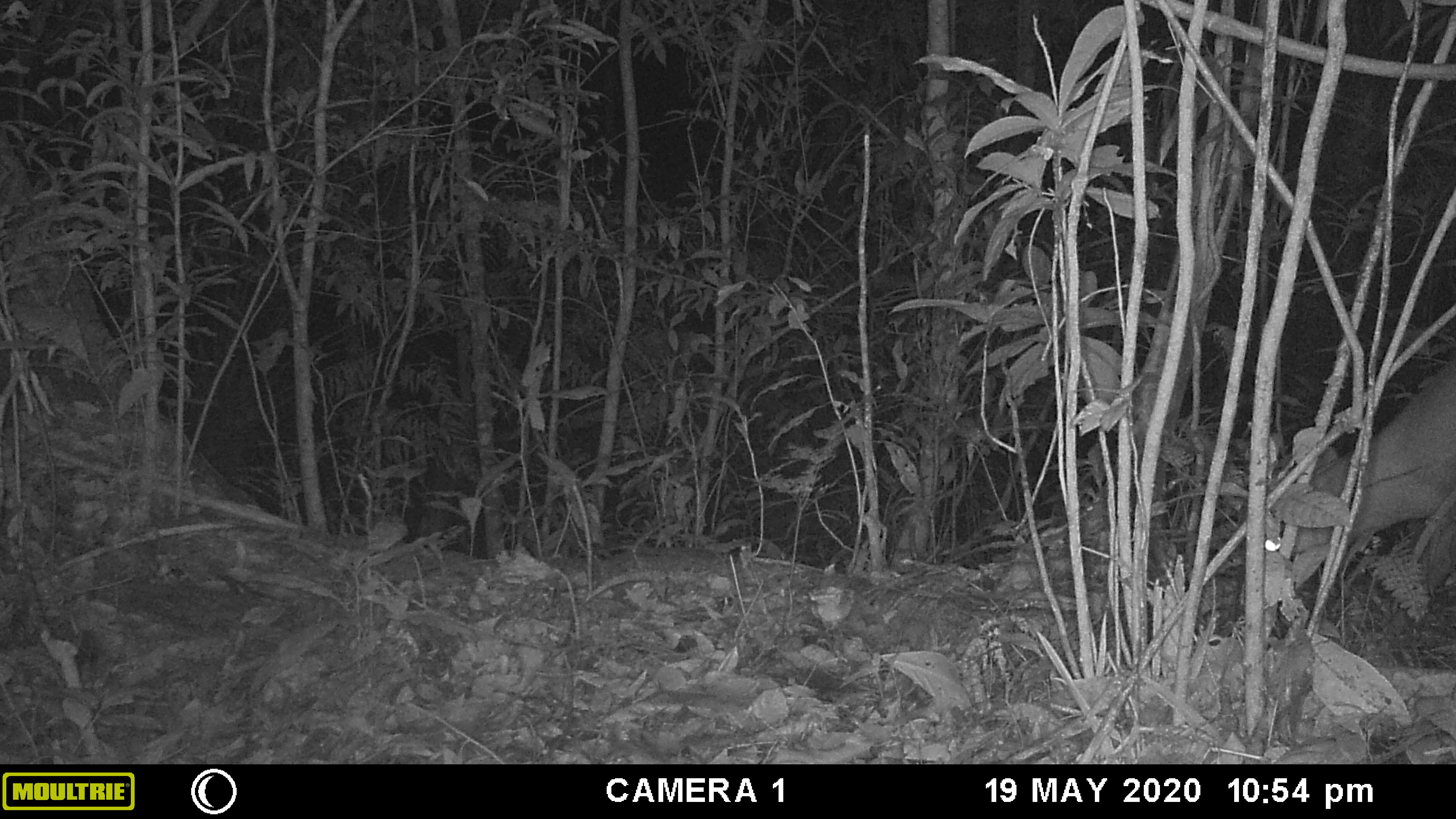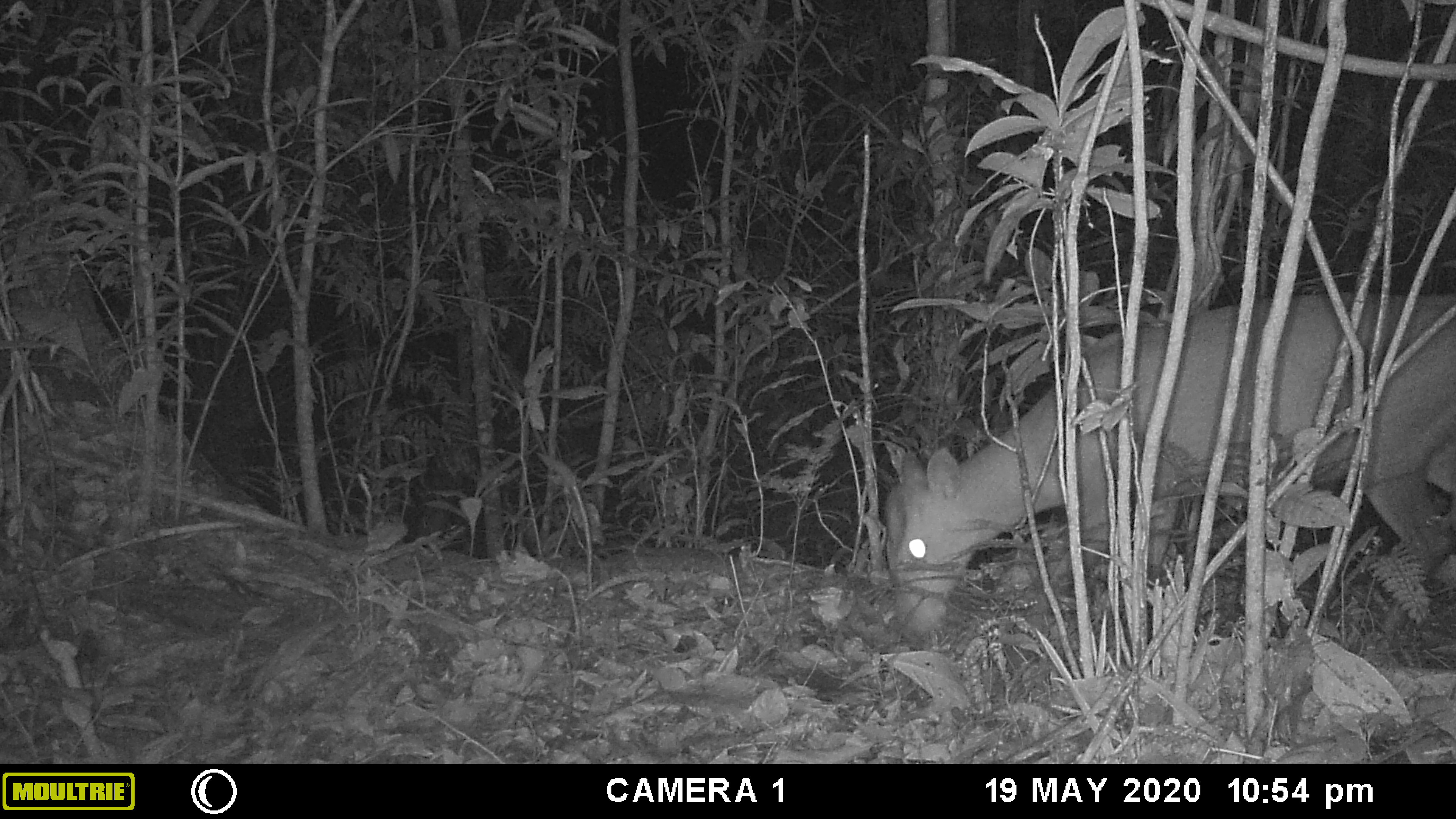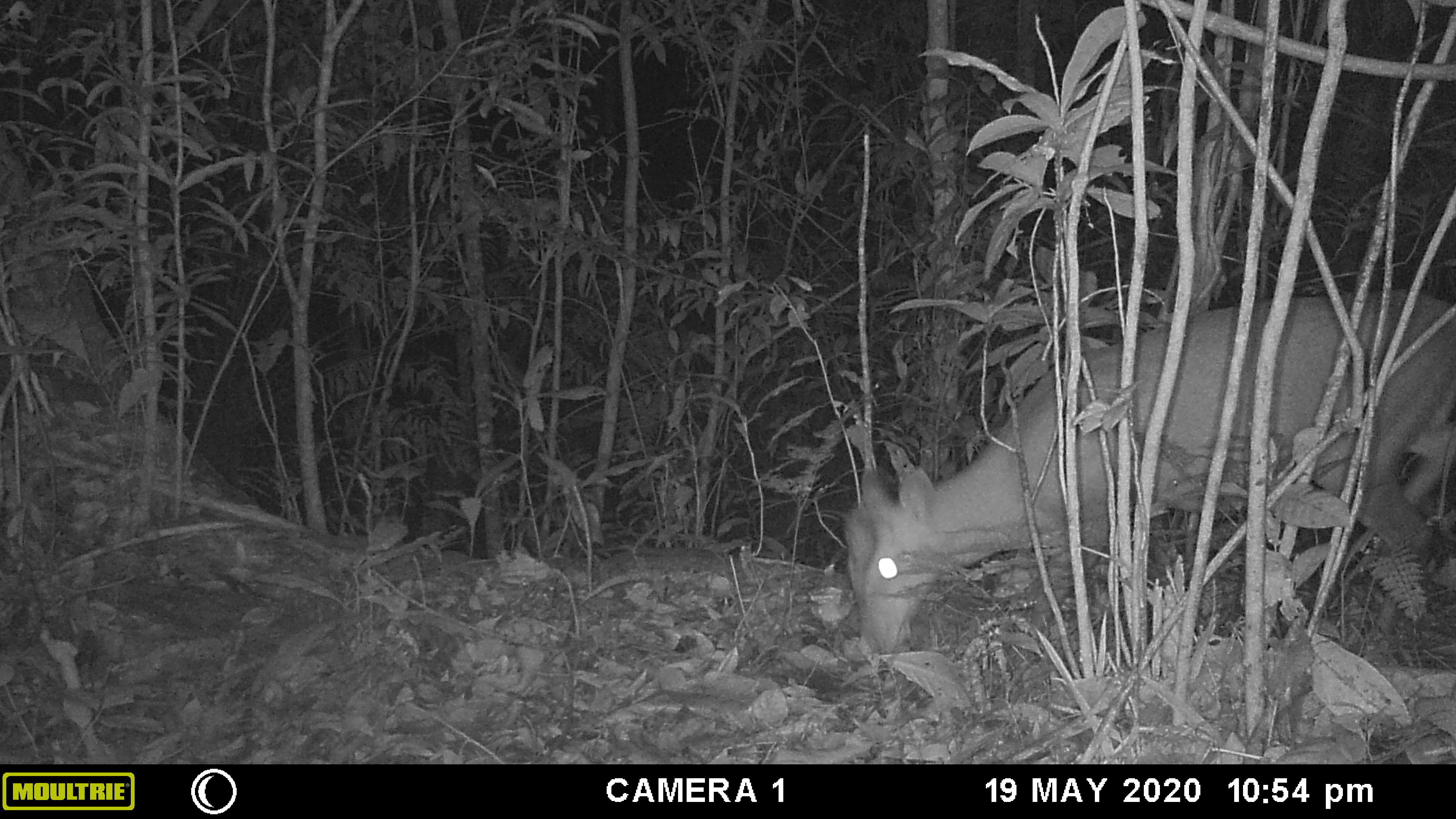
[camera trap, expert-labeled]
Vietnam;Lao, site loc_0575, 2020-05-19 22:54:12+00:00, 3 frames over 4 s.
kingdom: Animalia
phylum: Chordata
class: Mammalia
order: Artiodactyla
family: Cervidae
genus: Muntiacus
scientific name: Muntiacus rooseveltorum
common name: roosevelt's muntjac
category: roosevelts muntjac group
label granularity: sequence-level